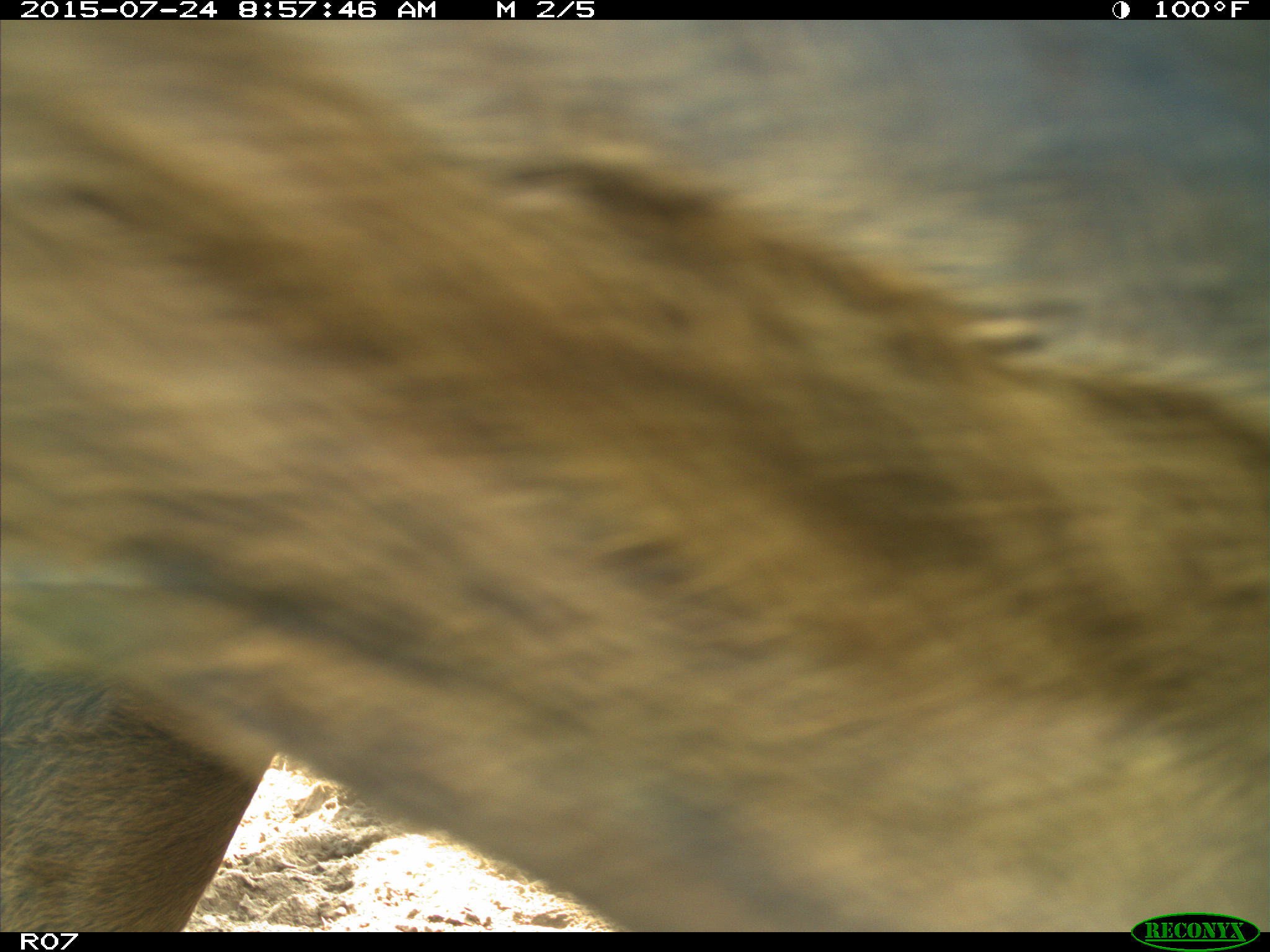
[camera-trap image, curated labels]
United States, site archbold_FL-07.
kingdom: Animalia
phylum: Chordata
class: Mammalia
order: Artiodactyla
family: Bovidae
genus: Bos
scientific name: Bos taurus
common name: domestic cow